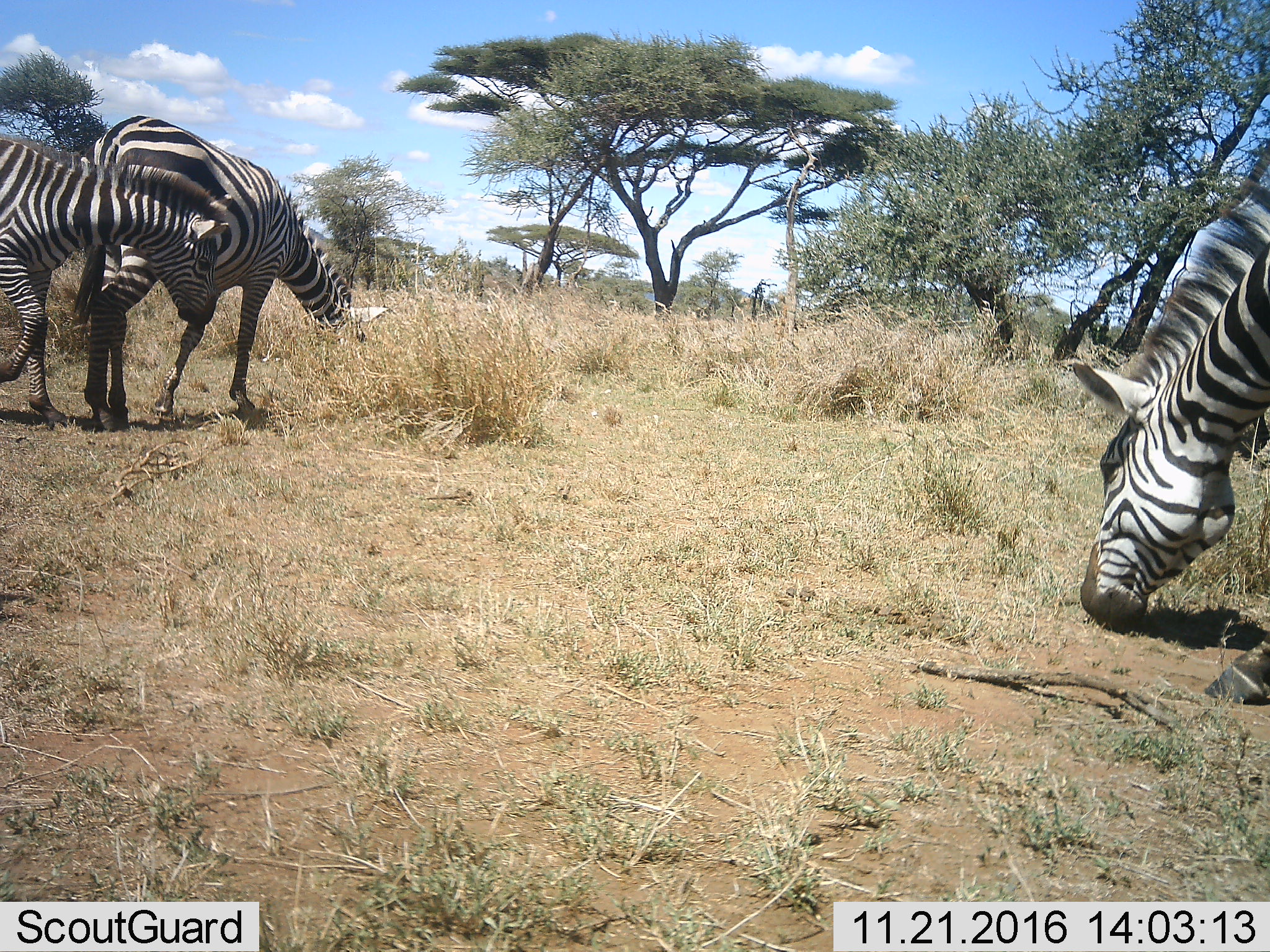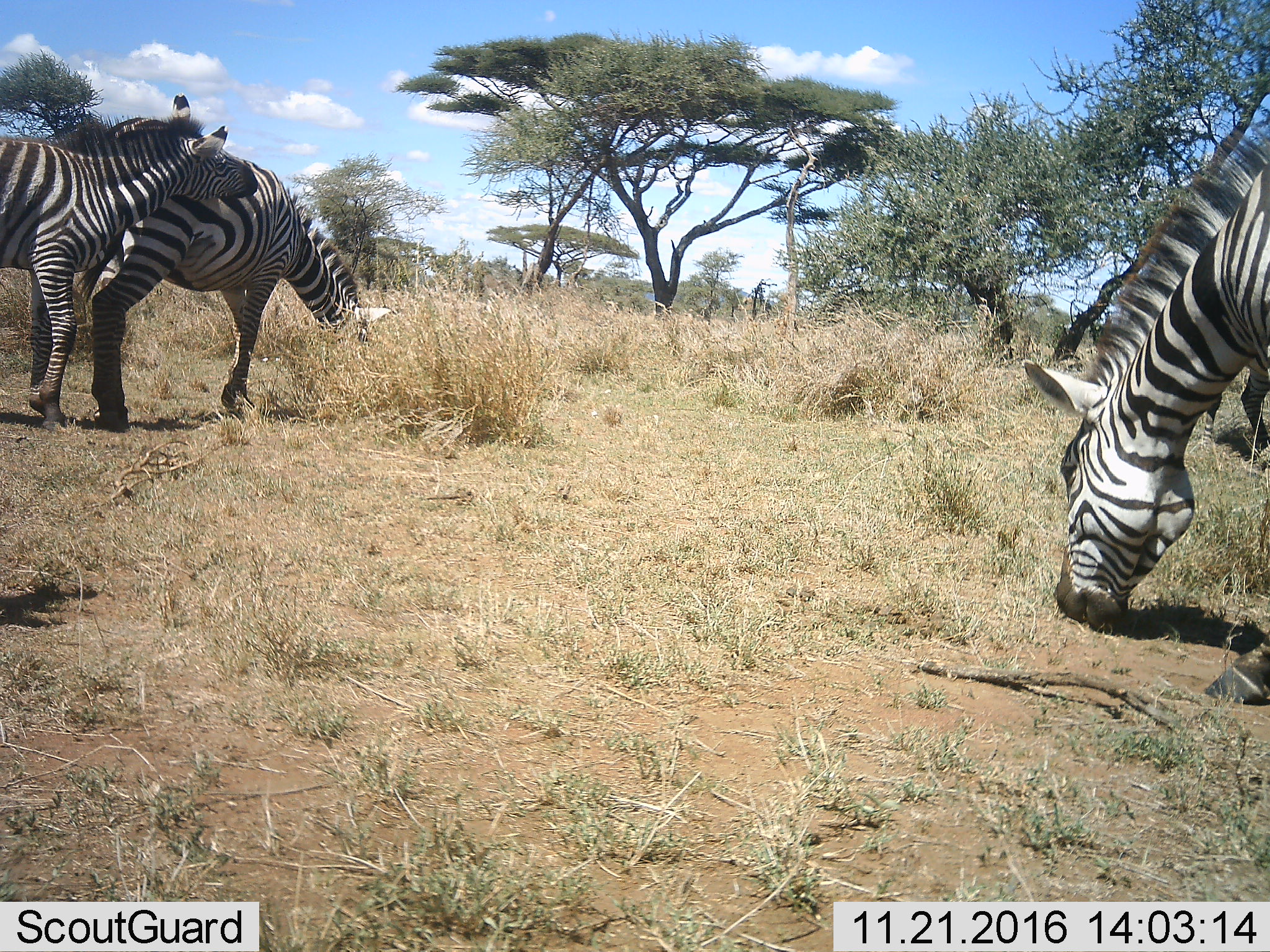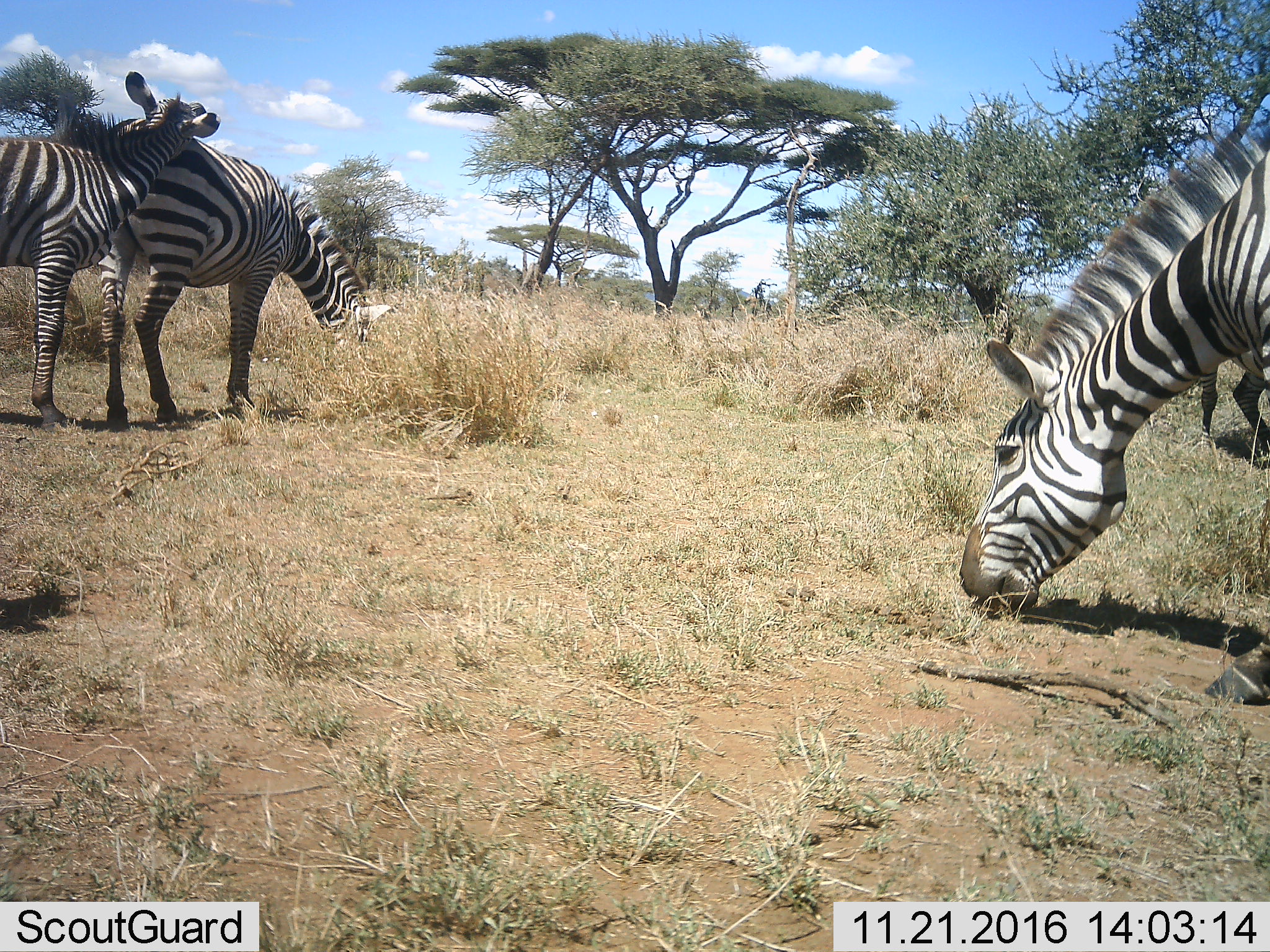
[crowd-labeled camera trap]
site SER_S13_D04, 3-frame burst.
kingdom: Animalia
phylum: Chordata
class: Mammalia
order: Perissodactyla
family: Equidae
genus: Equus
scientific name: Equus quagga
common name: plains zebra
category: zebraplains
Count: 3.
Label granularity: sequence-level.